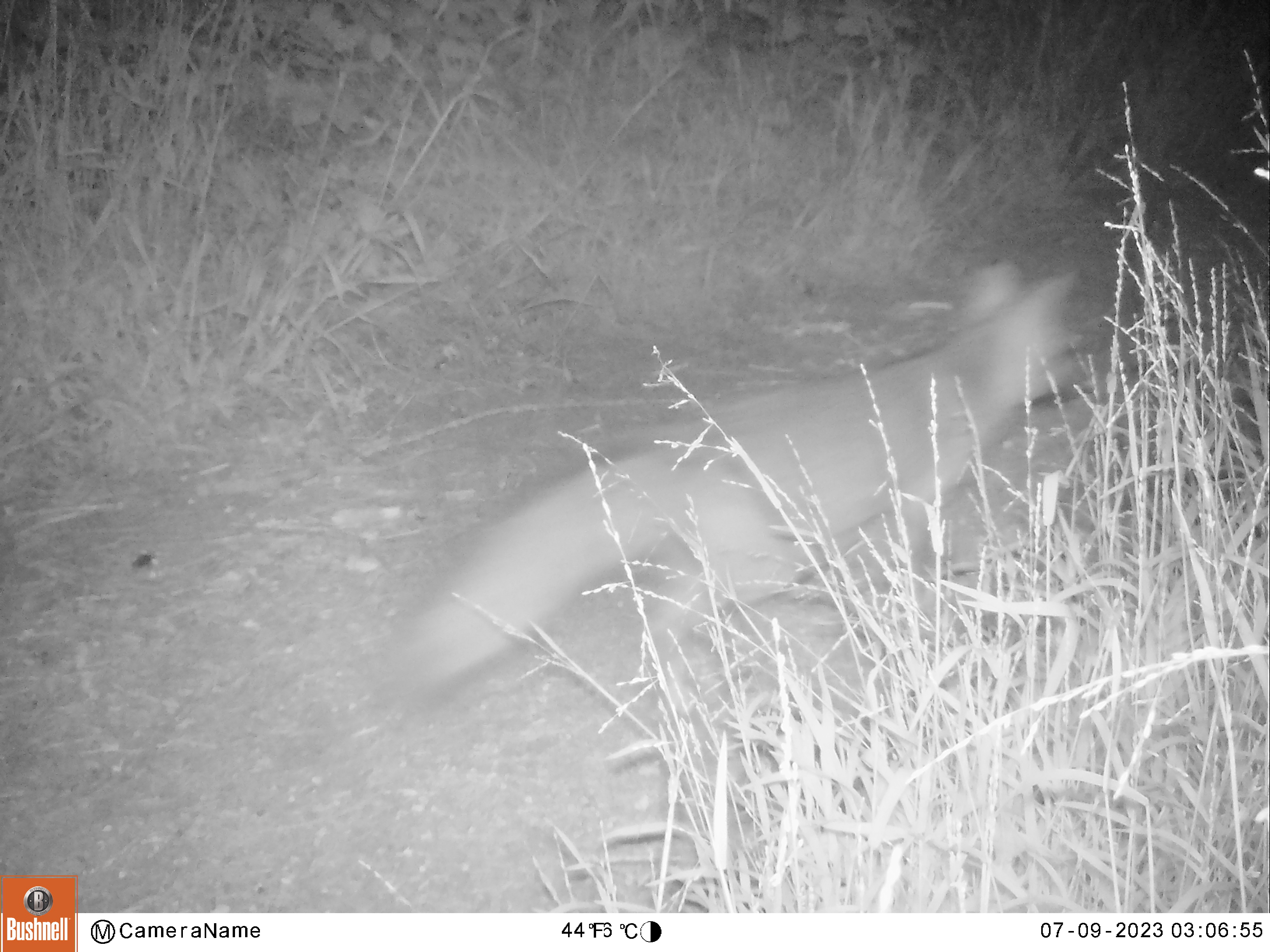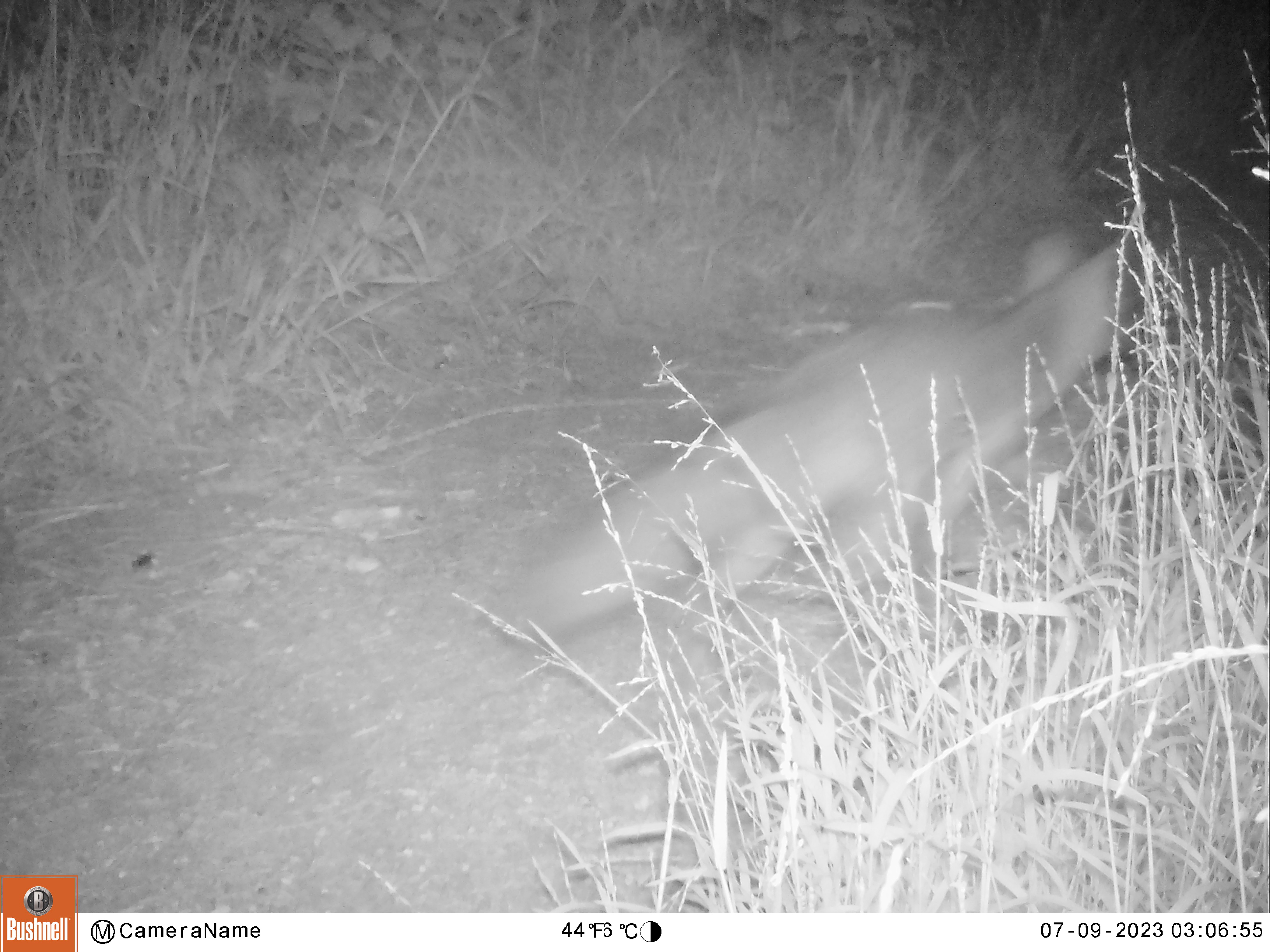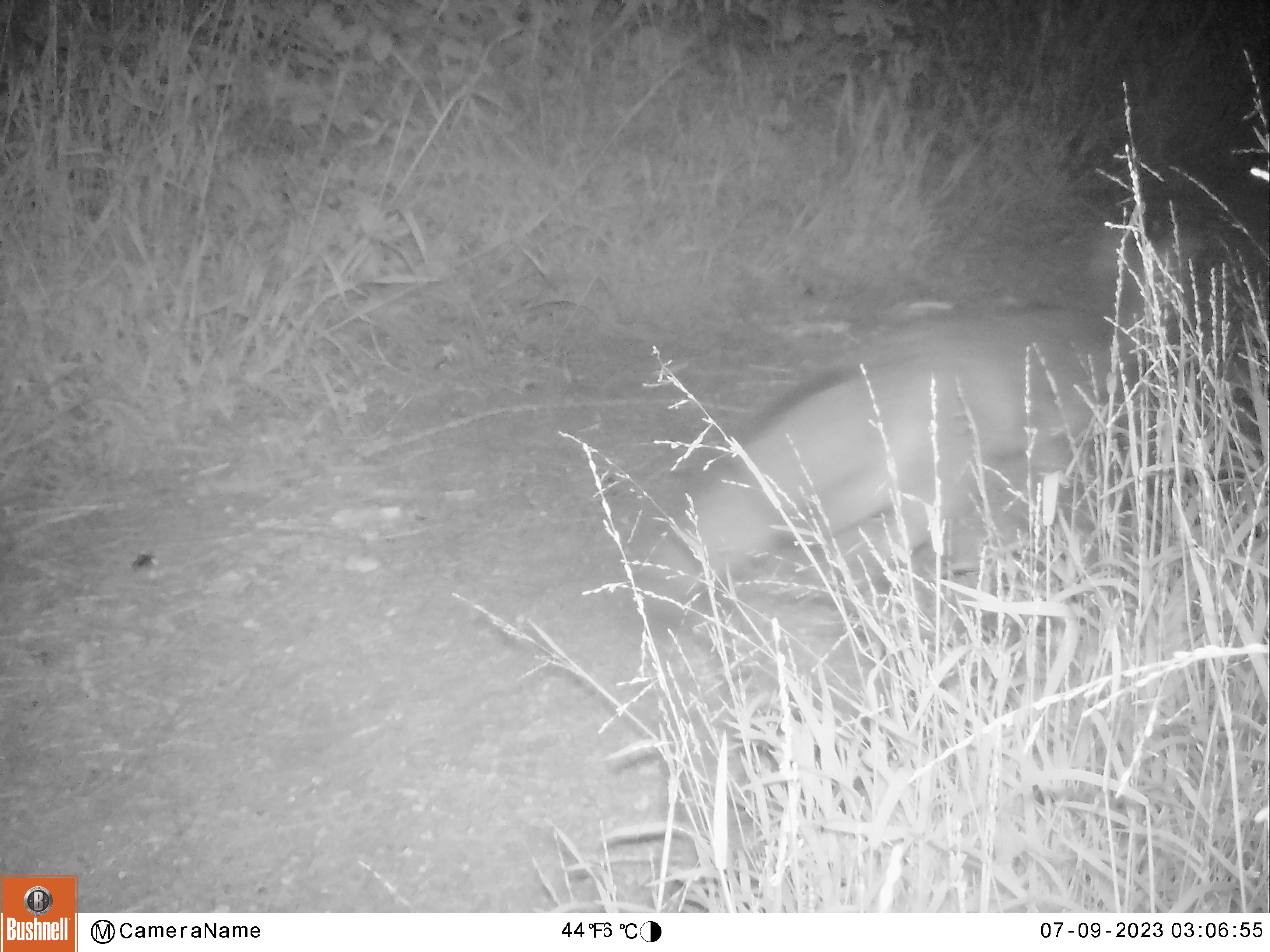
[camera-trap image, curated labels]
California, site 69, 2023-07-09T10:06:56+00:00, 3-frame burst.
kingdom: Animalia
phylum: Chordata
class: Mammalia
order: Carnivora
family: Canidae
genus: Urocyon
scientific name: Urocyon cinereoargenteus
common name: gray fox